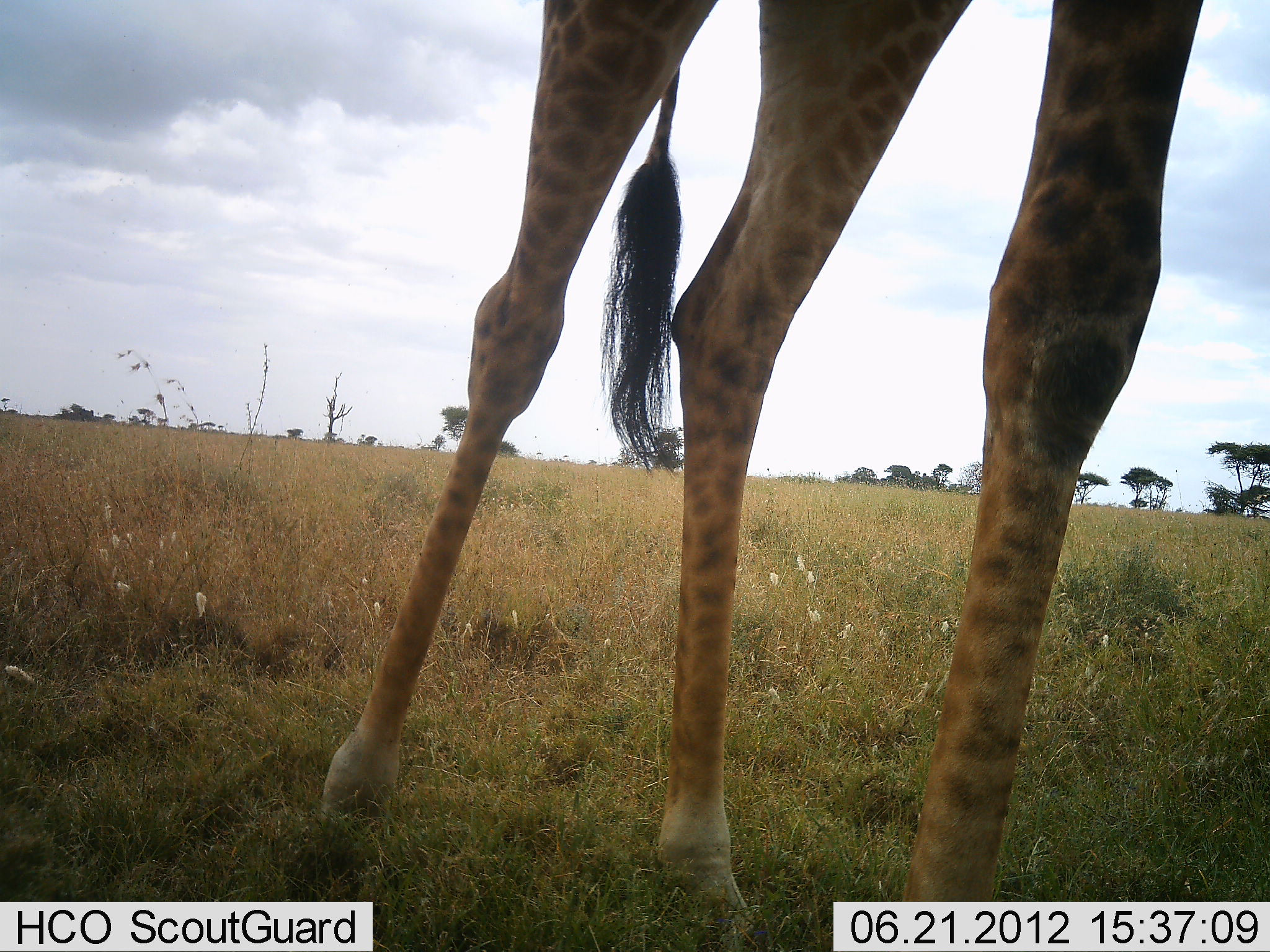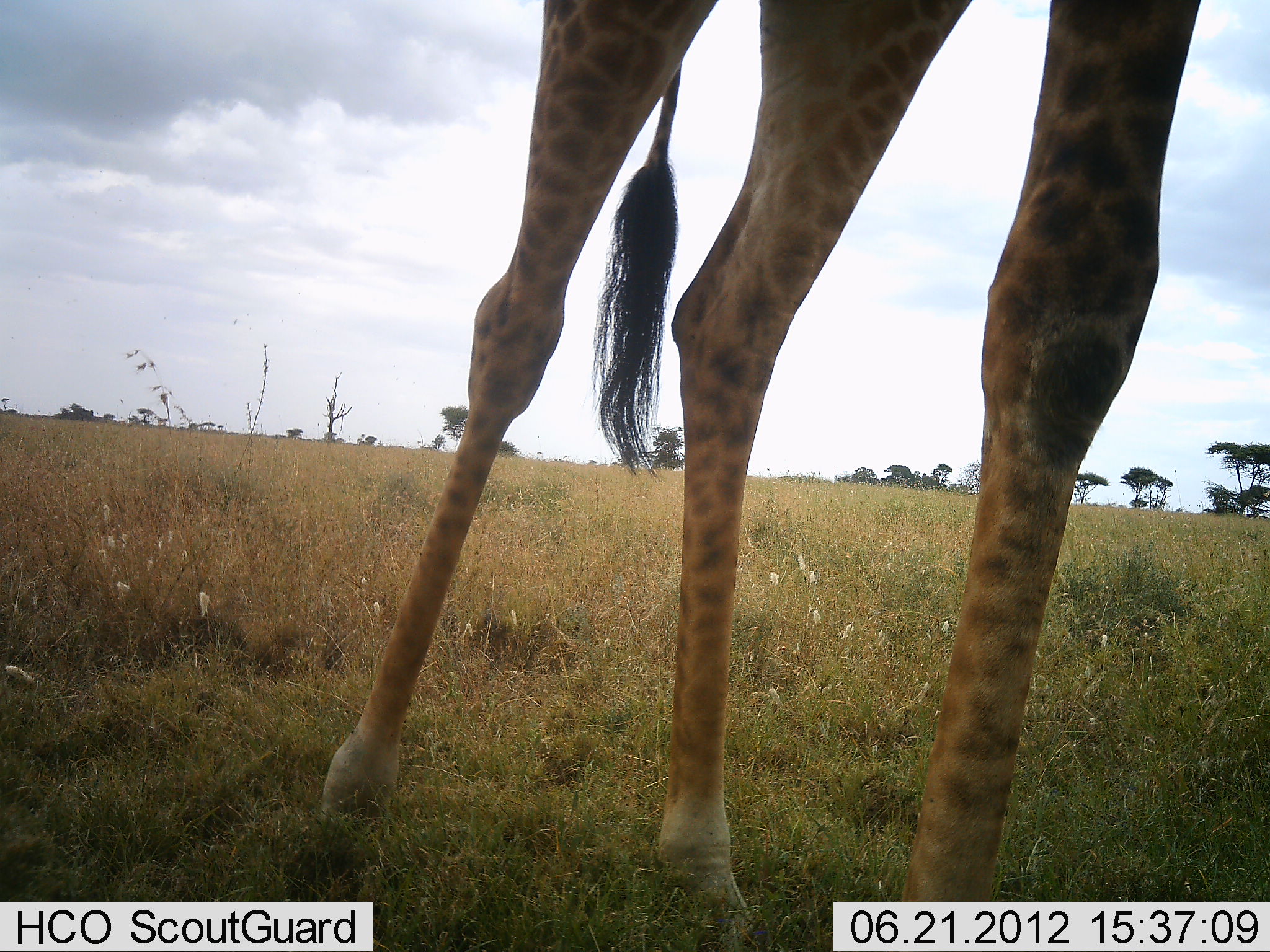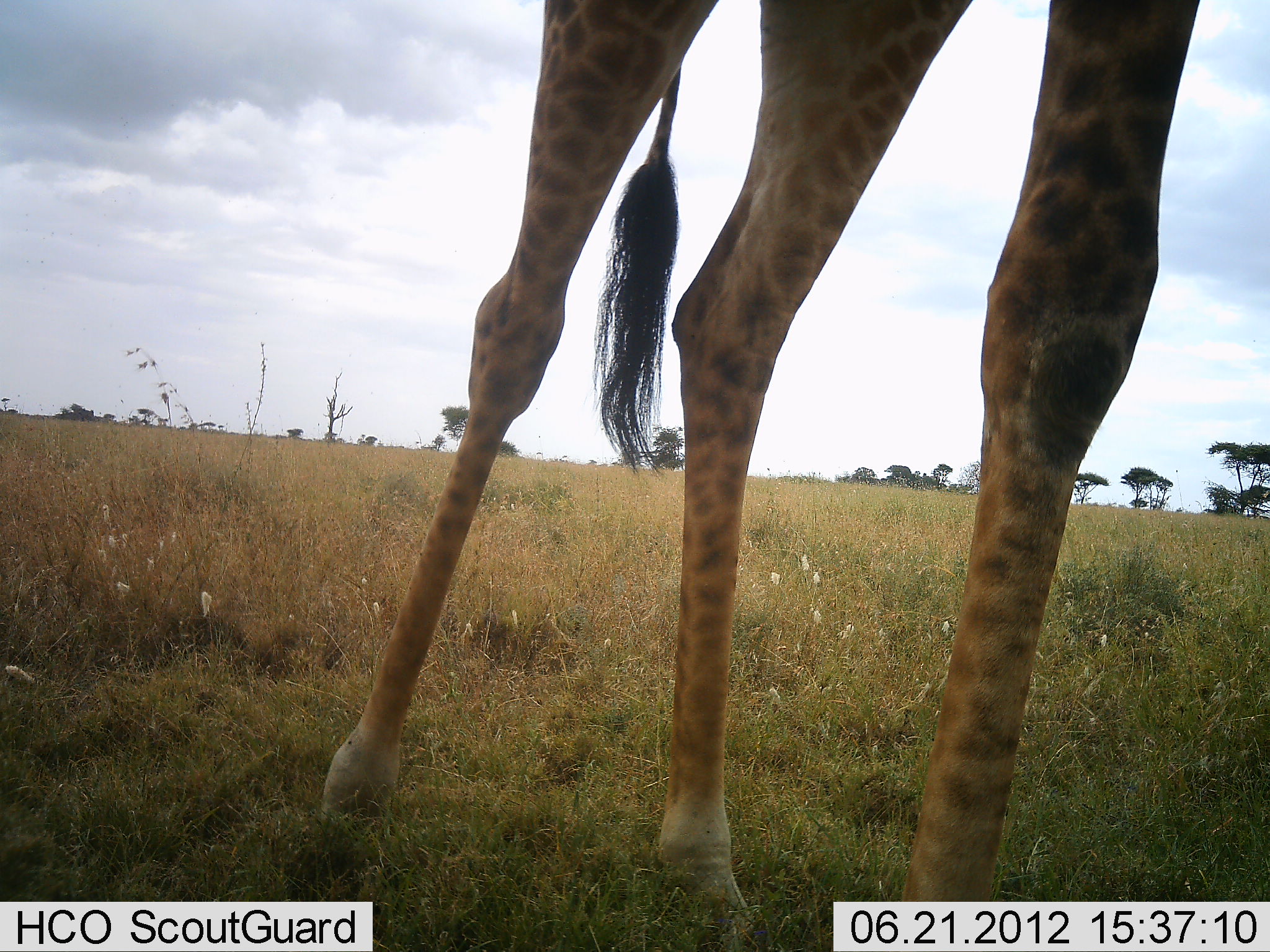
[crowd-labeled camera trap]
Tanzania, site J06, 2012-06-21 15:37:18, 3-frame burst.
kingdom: Animalia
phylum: Chordata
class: Mammalia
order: Artiodactyla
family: Giraffidae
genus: Giraffa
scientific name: Giraffa camelopardalis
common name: giraffe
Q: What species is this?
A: Giraffe (Giraffa camelopardalis).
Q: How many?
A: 1.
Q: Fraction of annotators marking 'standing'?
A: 100%.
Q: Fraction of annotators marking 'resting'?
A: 0%.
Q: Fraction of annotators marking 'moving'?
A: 0%.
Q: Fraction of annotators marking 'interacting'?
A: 0%.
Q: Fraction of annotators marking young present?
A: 0%.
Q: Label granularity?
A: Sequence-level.